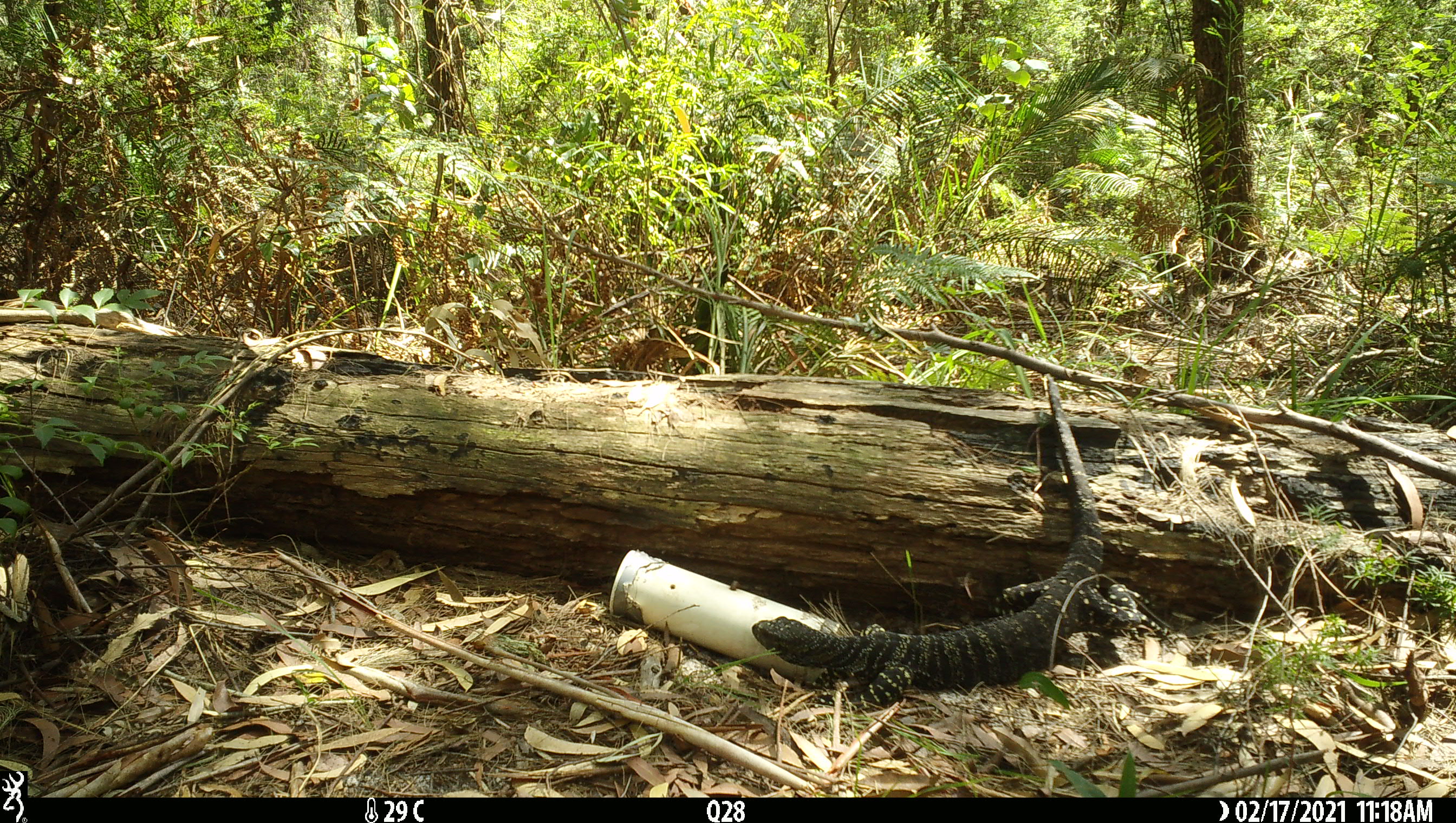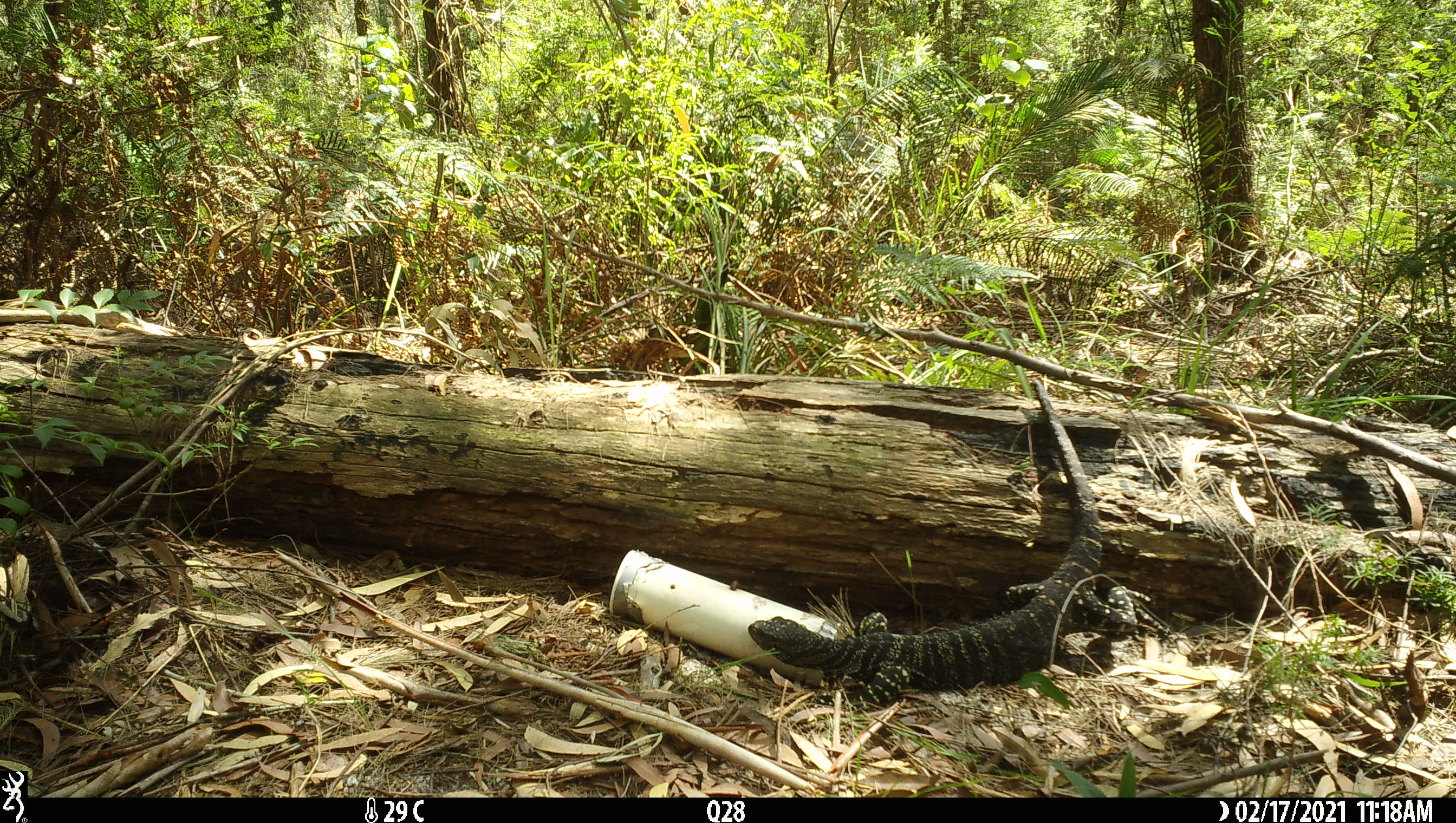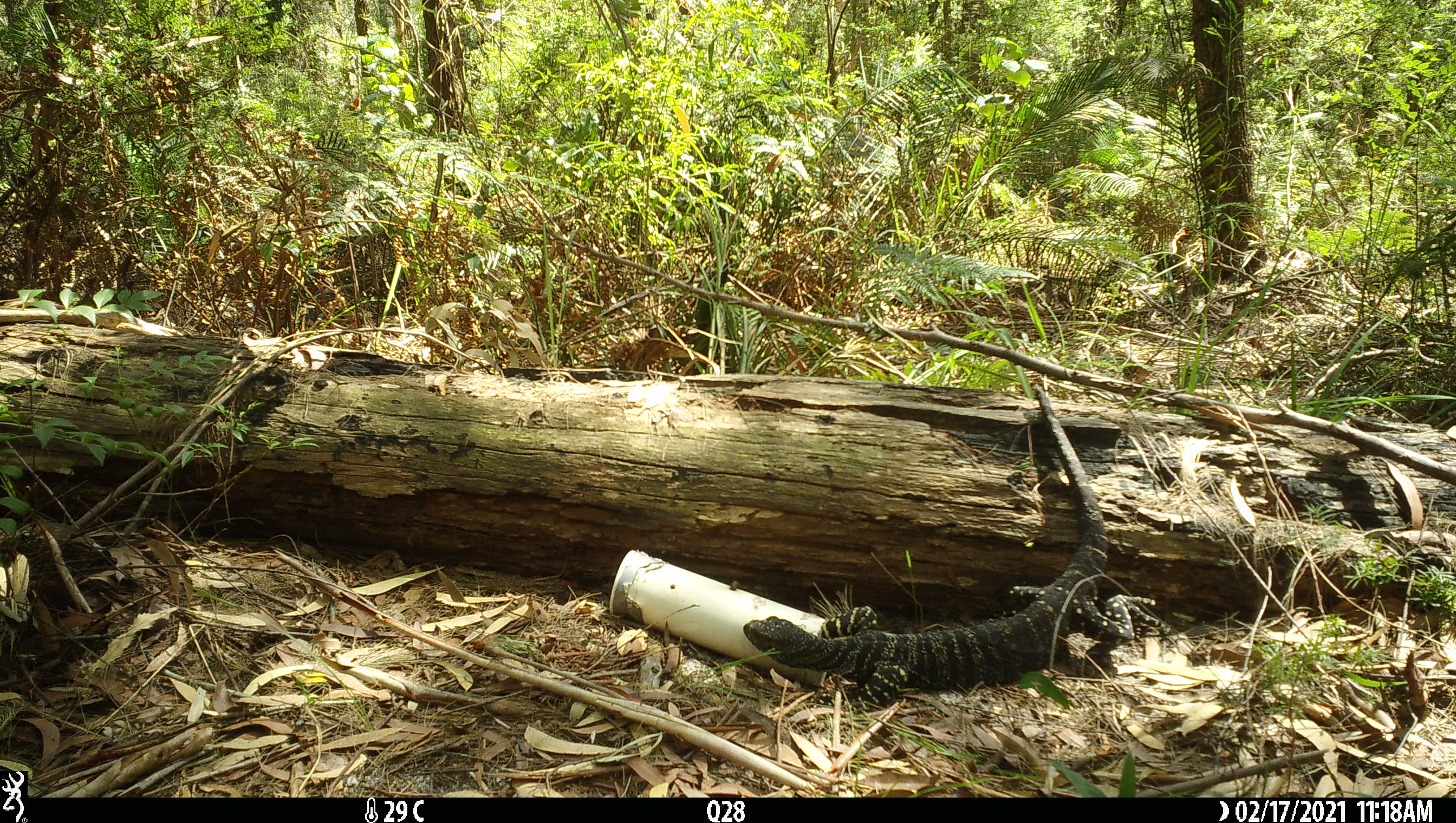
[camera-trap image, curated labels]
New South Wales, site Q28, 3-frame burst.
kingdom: Animalia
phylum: Chordata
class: Reptilia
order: Squamata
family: Varanidae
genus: Varanus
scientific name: Varanus varius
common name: lace monitor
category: goanna